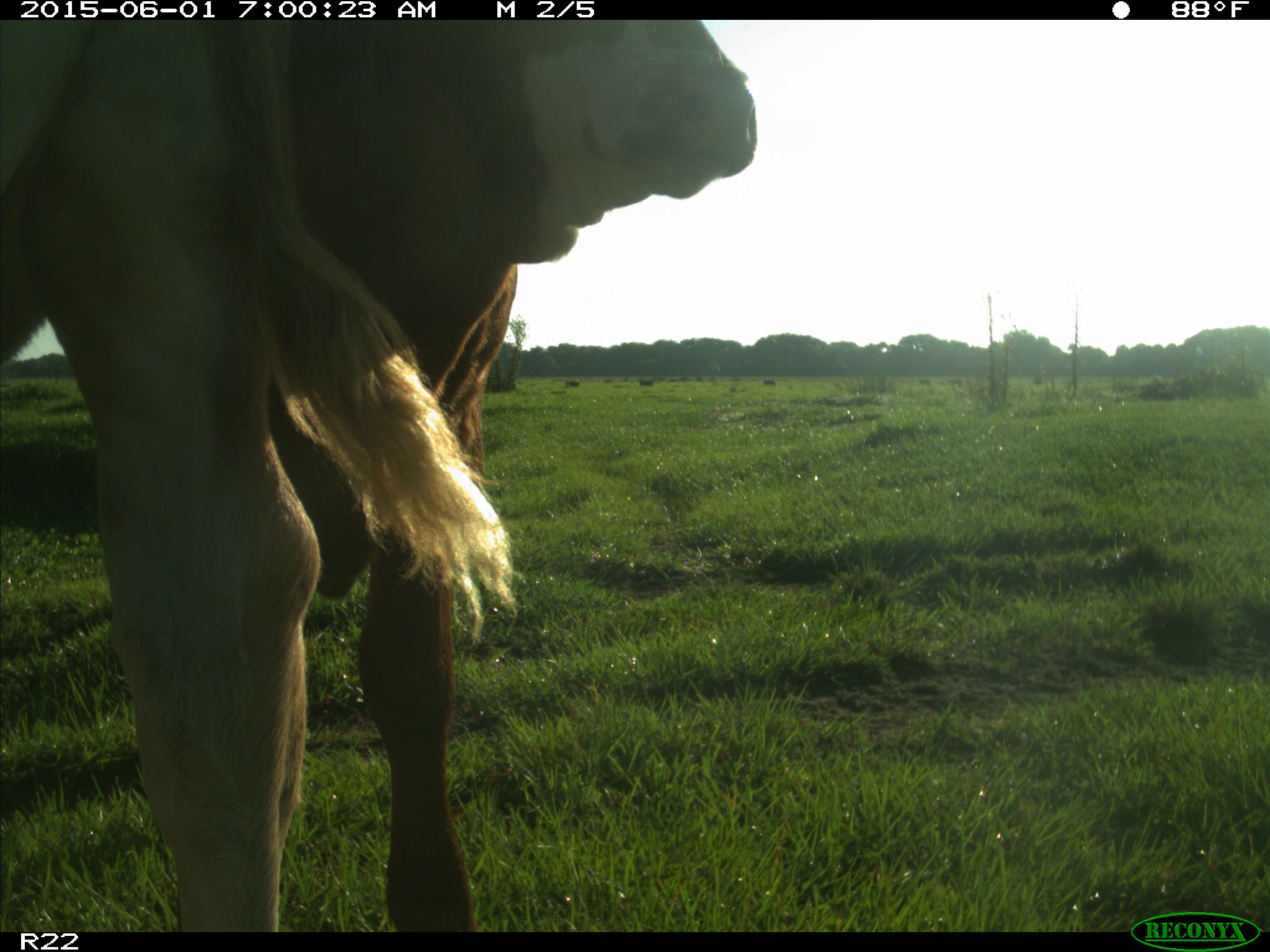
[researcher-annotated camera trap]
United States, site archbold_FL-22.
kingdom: Animalia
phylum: Chordata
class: Mammalia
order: Artiodactyla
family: Bovidae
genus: Bos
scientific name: Bos taurus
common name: domestic cow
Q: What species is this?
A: Bos taurus (domestic cow).